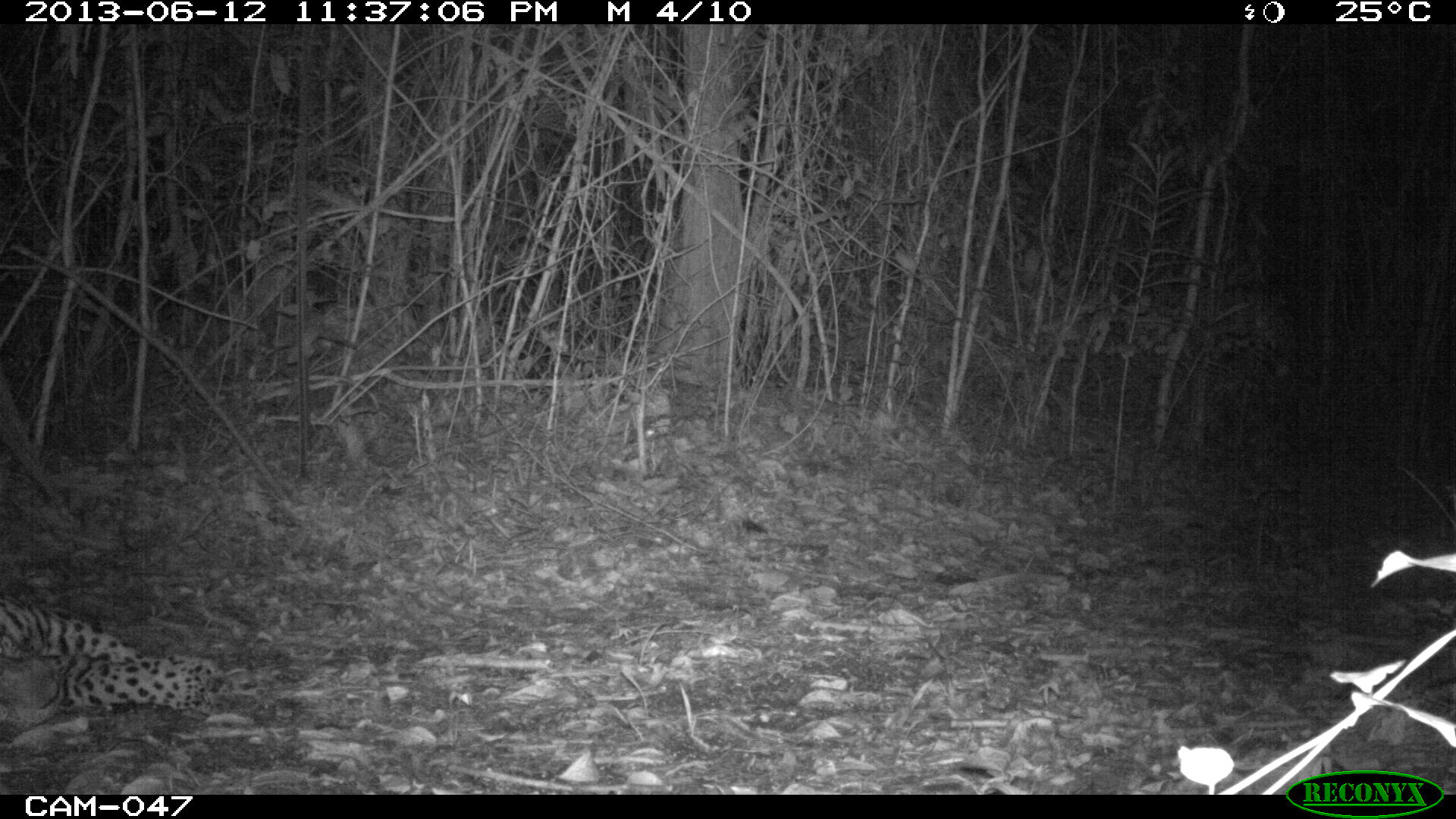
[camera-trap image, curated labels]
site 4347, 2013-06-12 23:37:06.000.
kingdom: Animalia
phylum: Chordata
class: Mammalia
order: Carnivora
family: Felidae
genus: Panthera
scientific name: Panthera onca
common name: jaguar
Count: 1.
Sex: male.